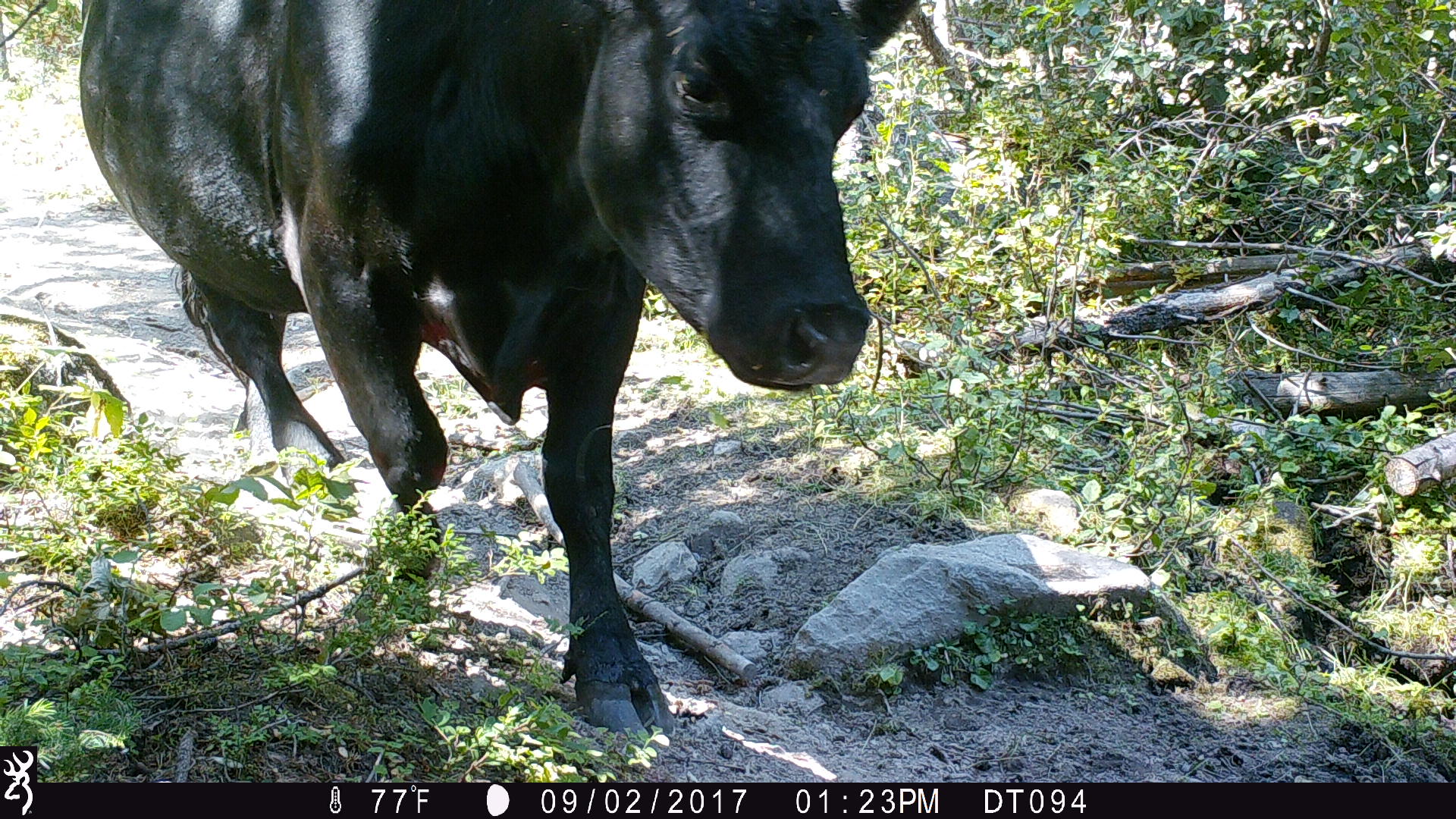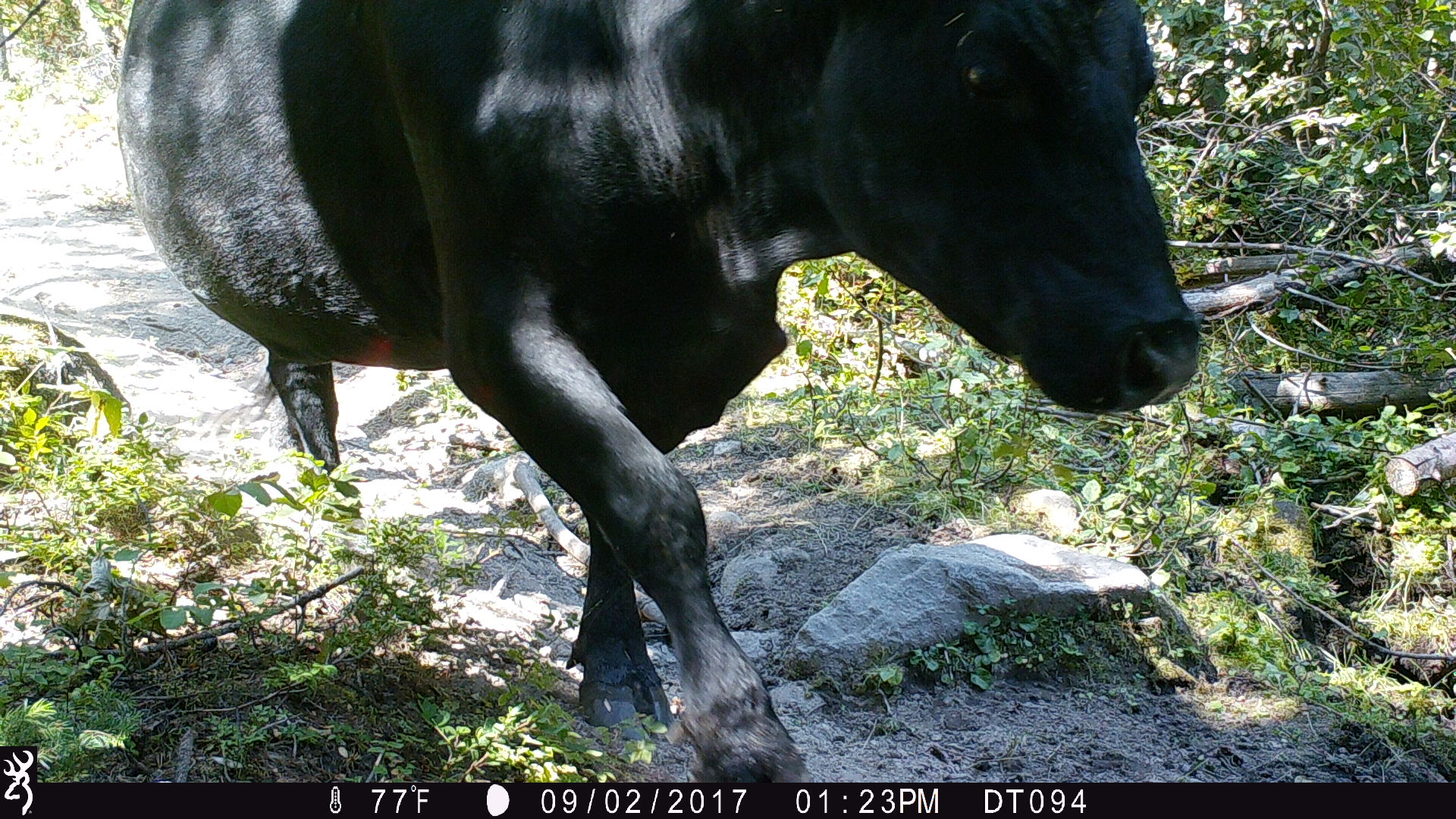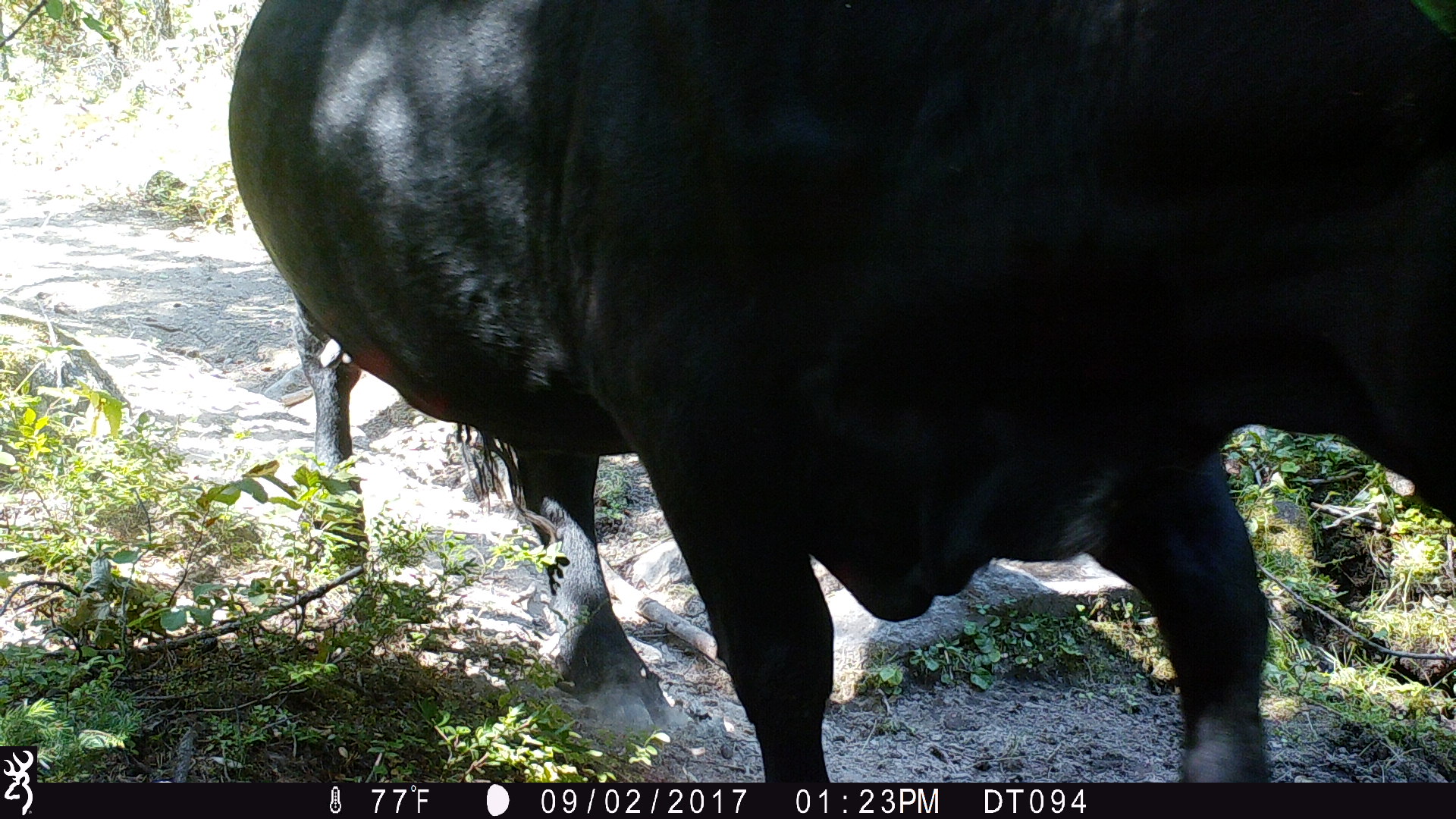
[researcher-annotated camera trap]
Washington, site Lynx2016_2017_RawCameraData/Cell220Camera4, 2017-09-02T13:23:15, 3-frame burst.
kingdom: Animalia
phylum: Chordata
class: Mammalia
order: Artiodactyla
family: Bovidae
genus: Bos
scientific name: Bos taurus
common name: domestic cattle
Domestic cattle (Bos taurus). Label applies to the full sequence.